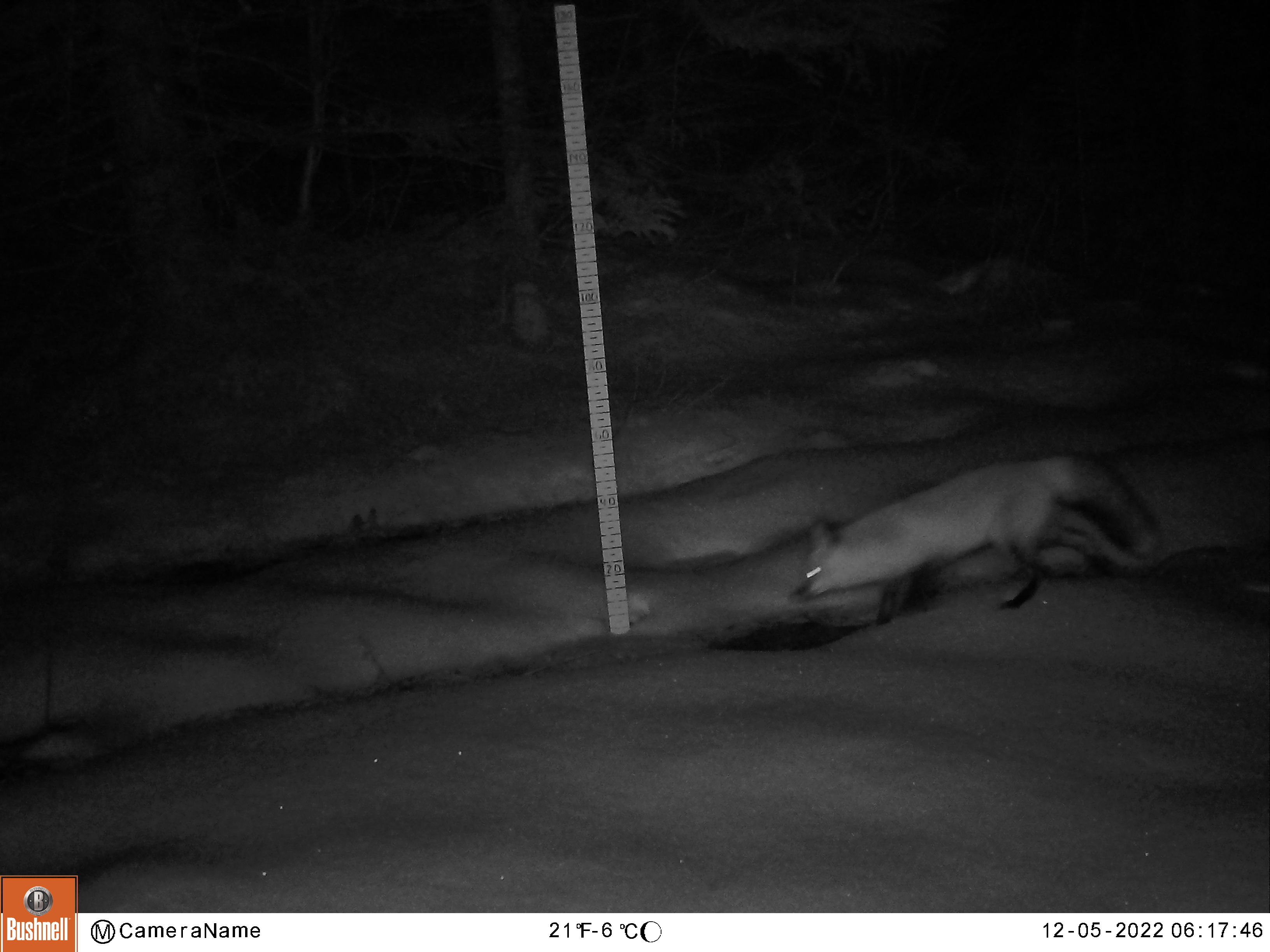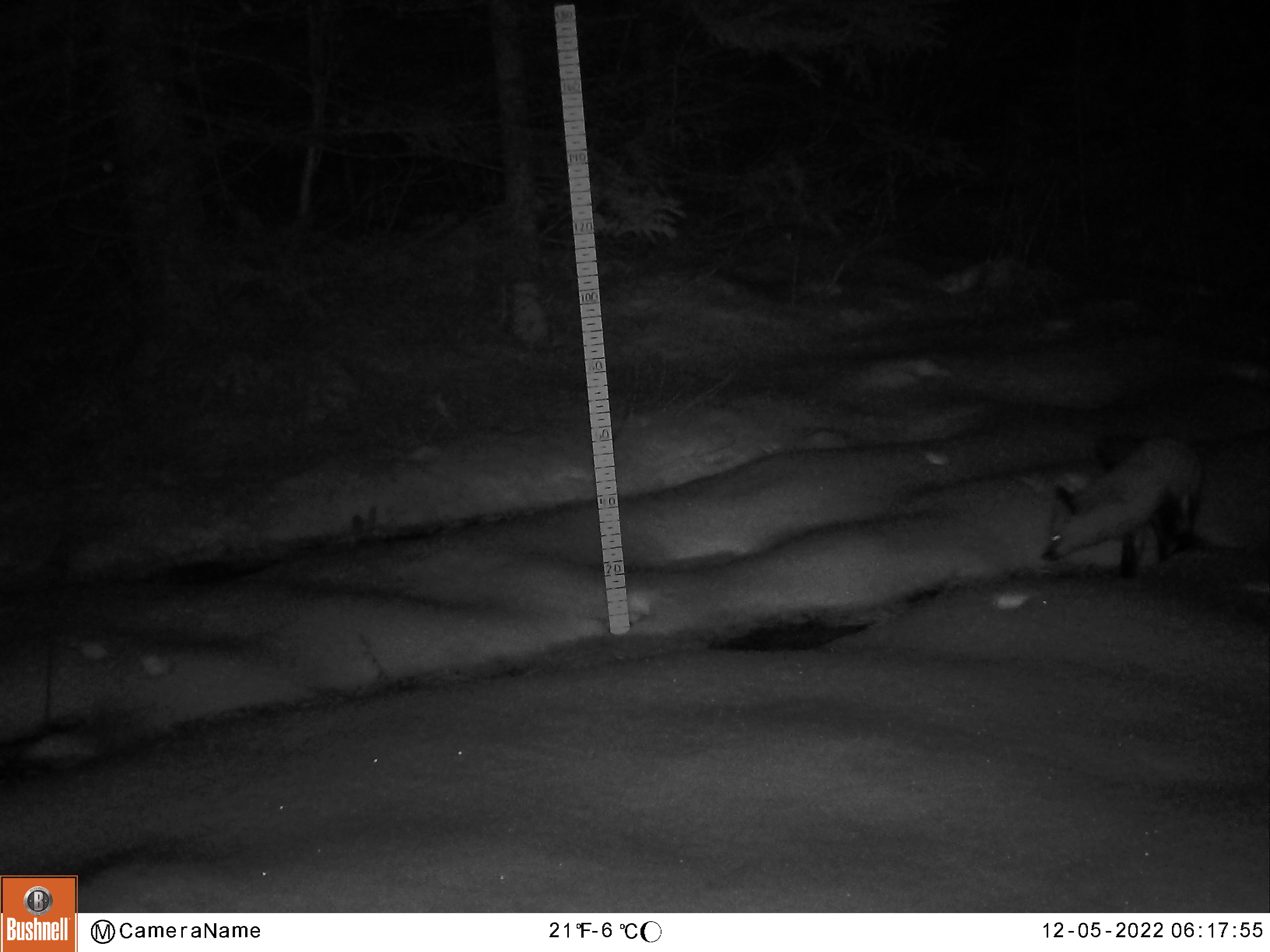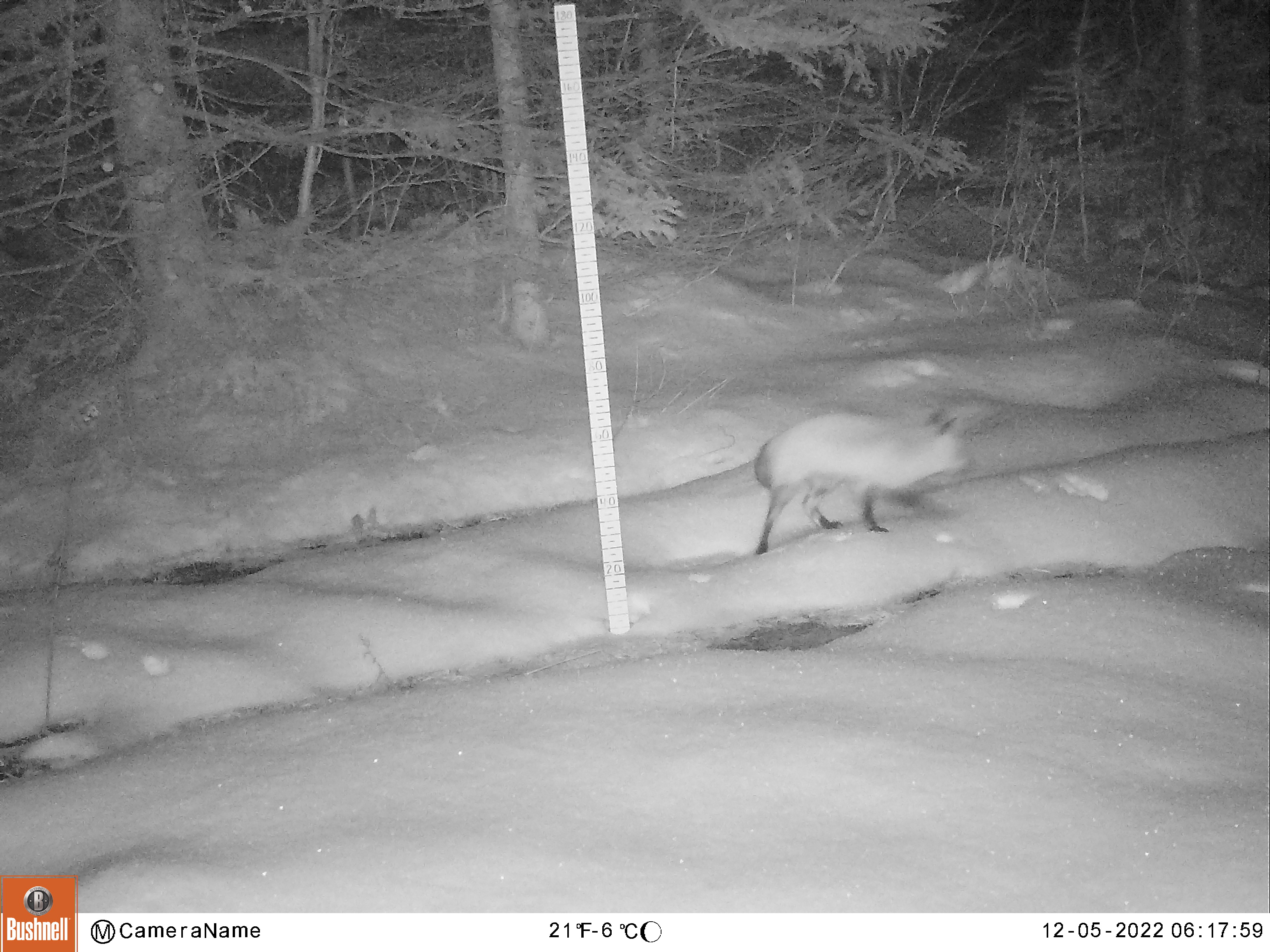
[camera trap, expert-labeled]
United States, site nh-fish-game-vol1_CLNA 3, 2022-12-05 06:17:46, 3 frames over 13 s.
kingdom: Animalia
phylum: Chordata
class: Mammalia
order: Carnivora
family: Canidae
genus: Vulpes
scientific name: Vulpes vulpes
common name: red fox